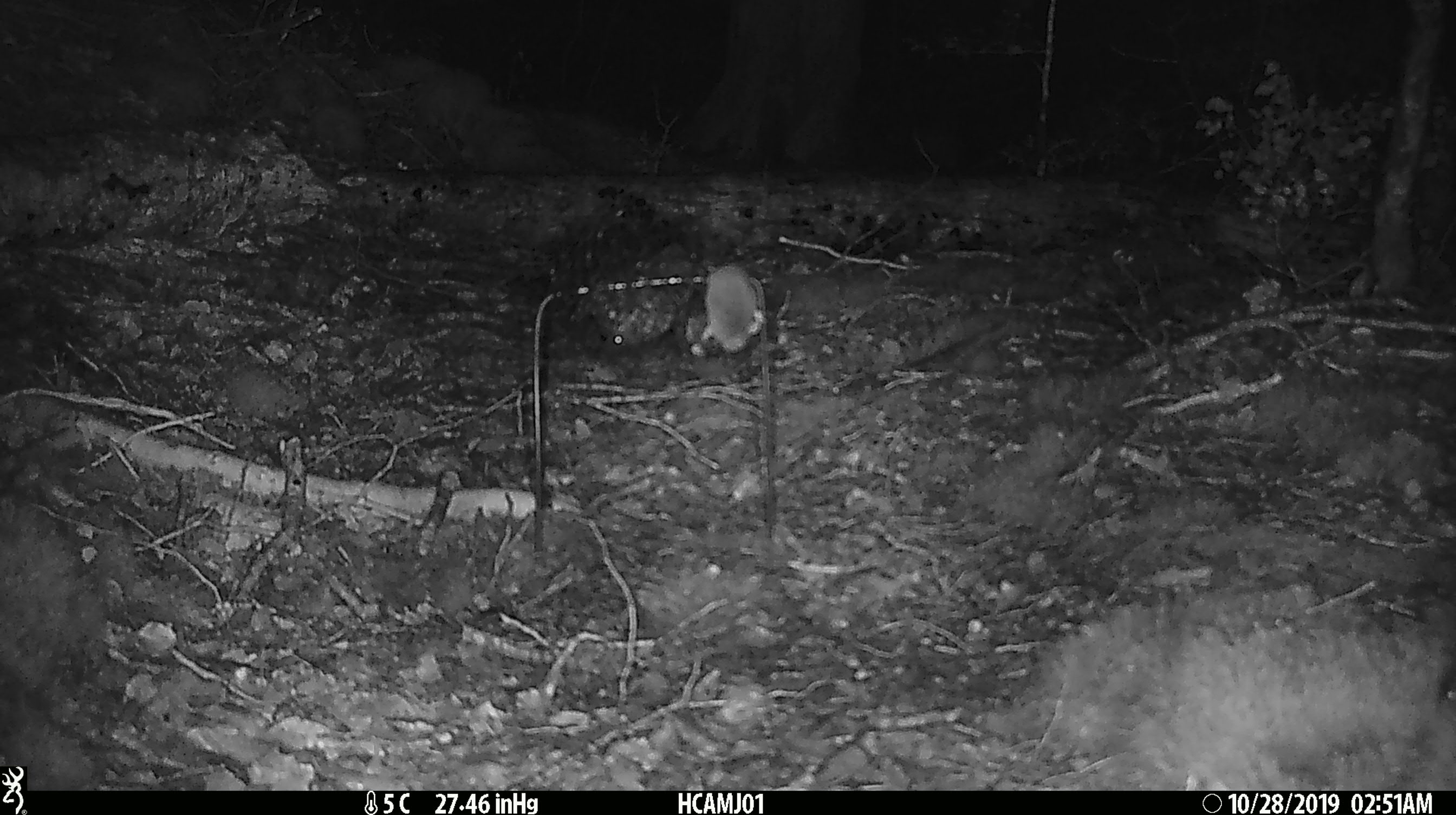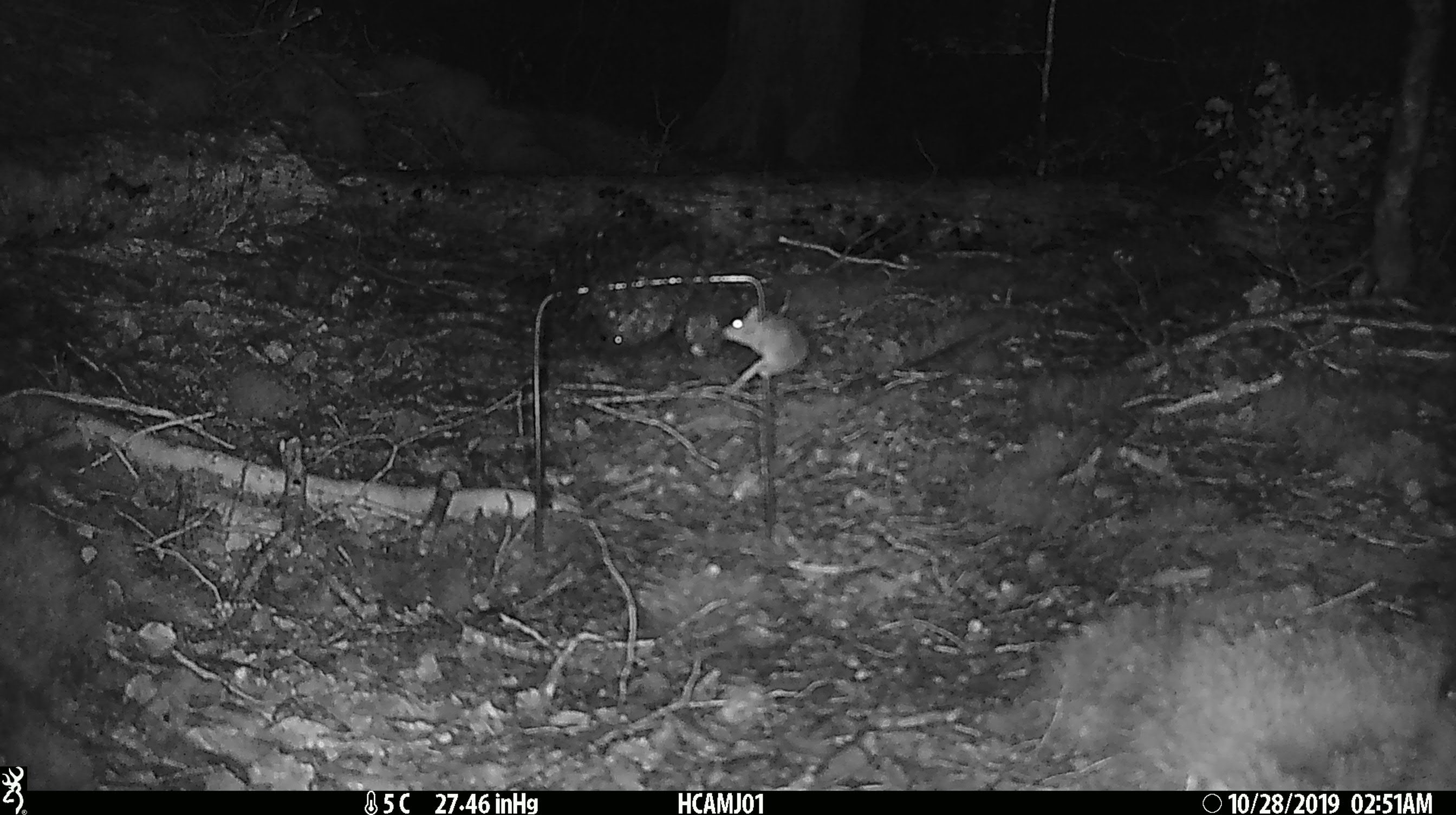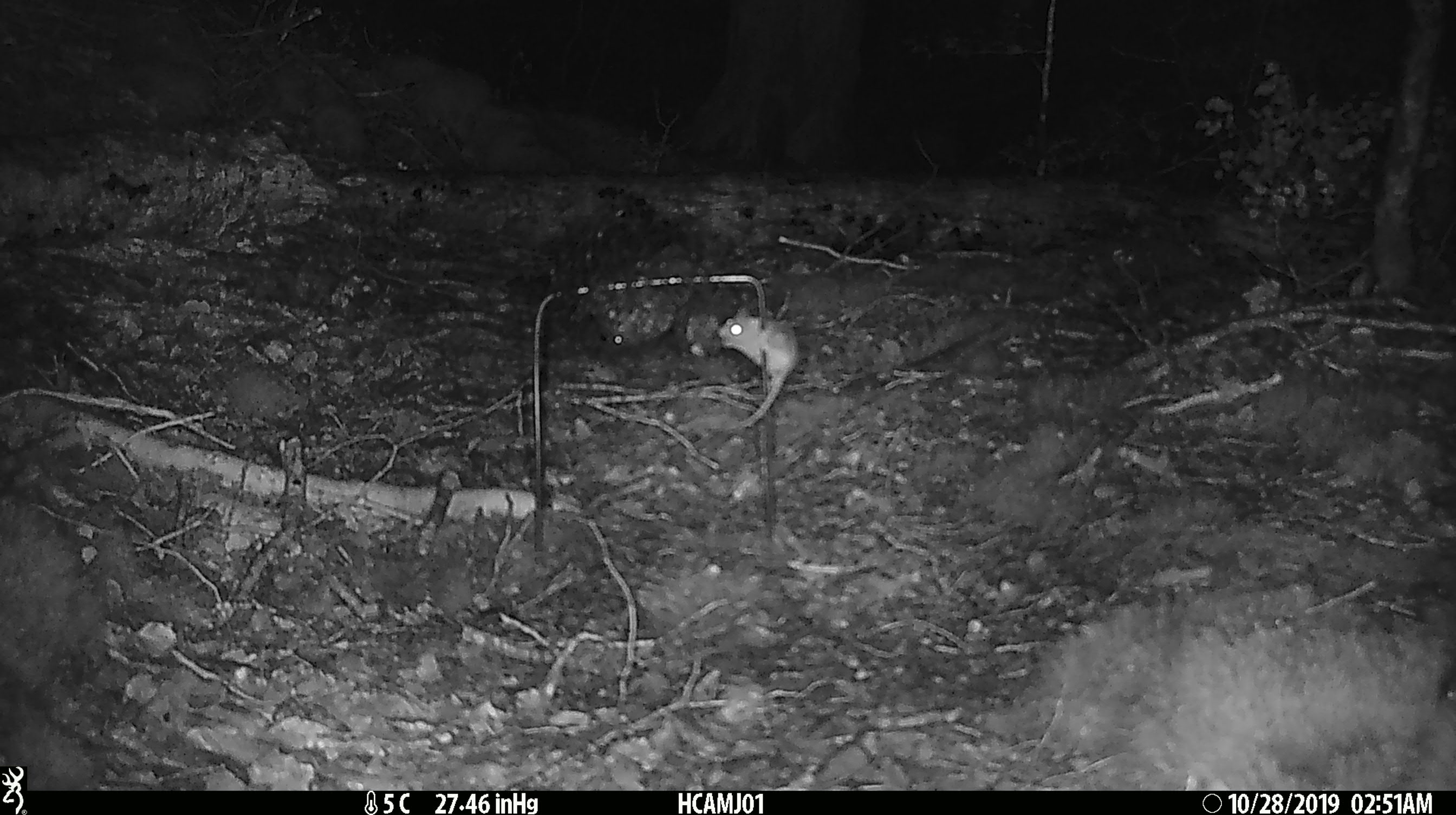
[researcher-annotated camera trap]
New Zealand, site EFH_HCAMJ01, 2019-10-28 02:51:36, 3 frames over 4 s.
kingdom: Animalia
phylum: Chordata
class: Mammalia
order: Rodentia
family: Muridae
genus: Mus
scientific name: Mus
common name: mouse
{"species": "mouse (Mus)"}